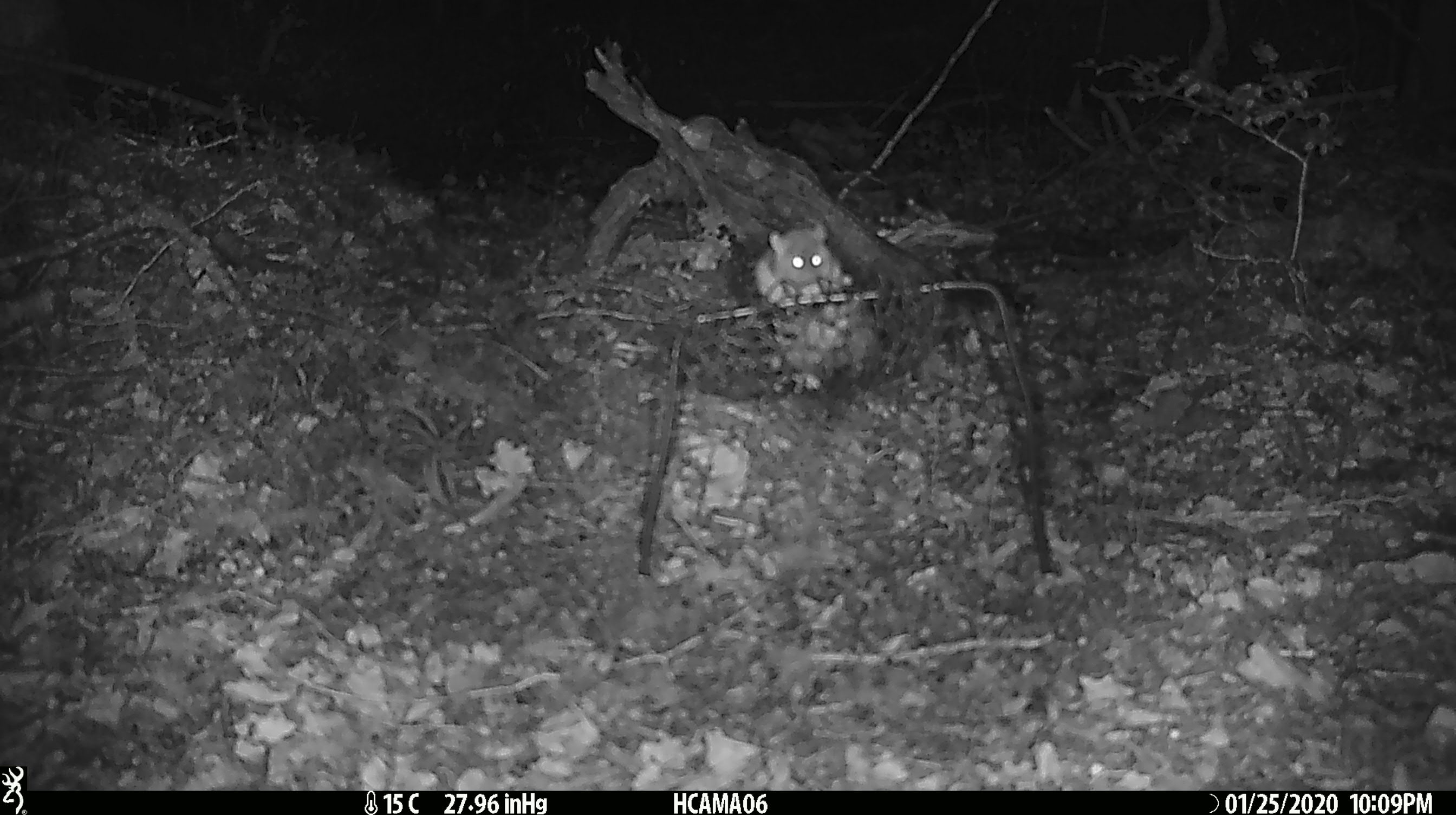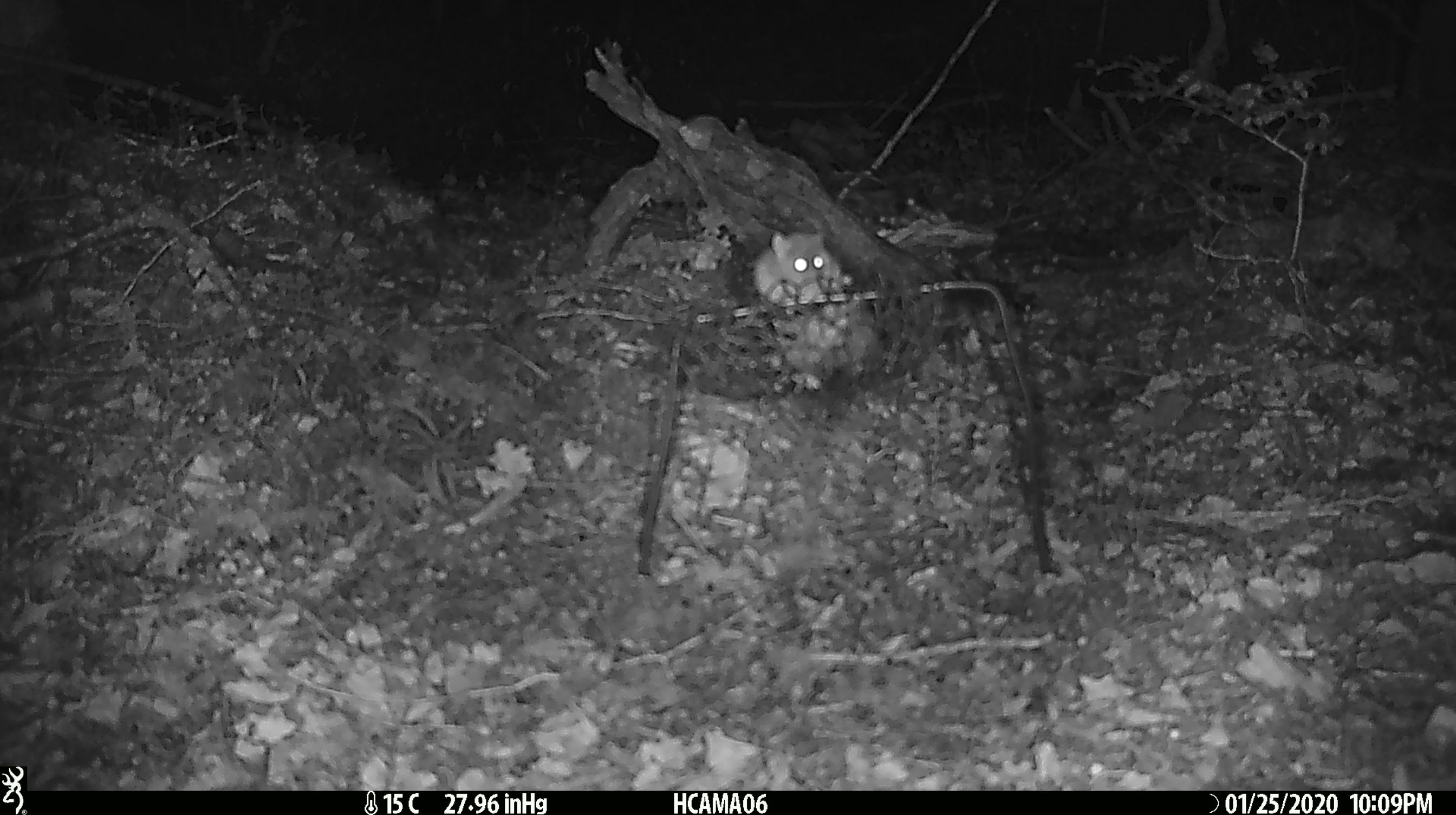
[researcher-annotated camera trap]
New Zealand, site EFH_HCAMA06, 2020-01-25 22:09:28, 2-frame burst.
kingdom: Animalia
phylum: Chordata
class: Mammalia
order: Rodentia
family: Muridae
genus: Mus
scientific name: Mus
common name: mouse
Mouse (Mus).